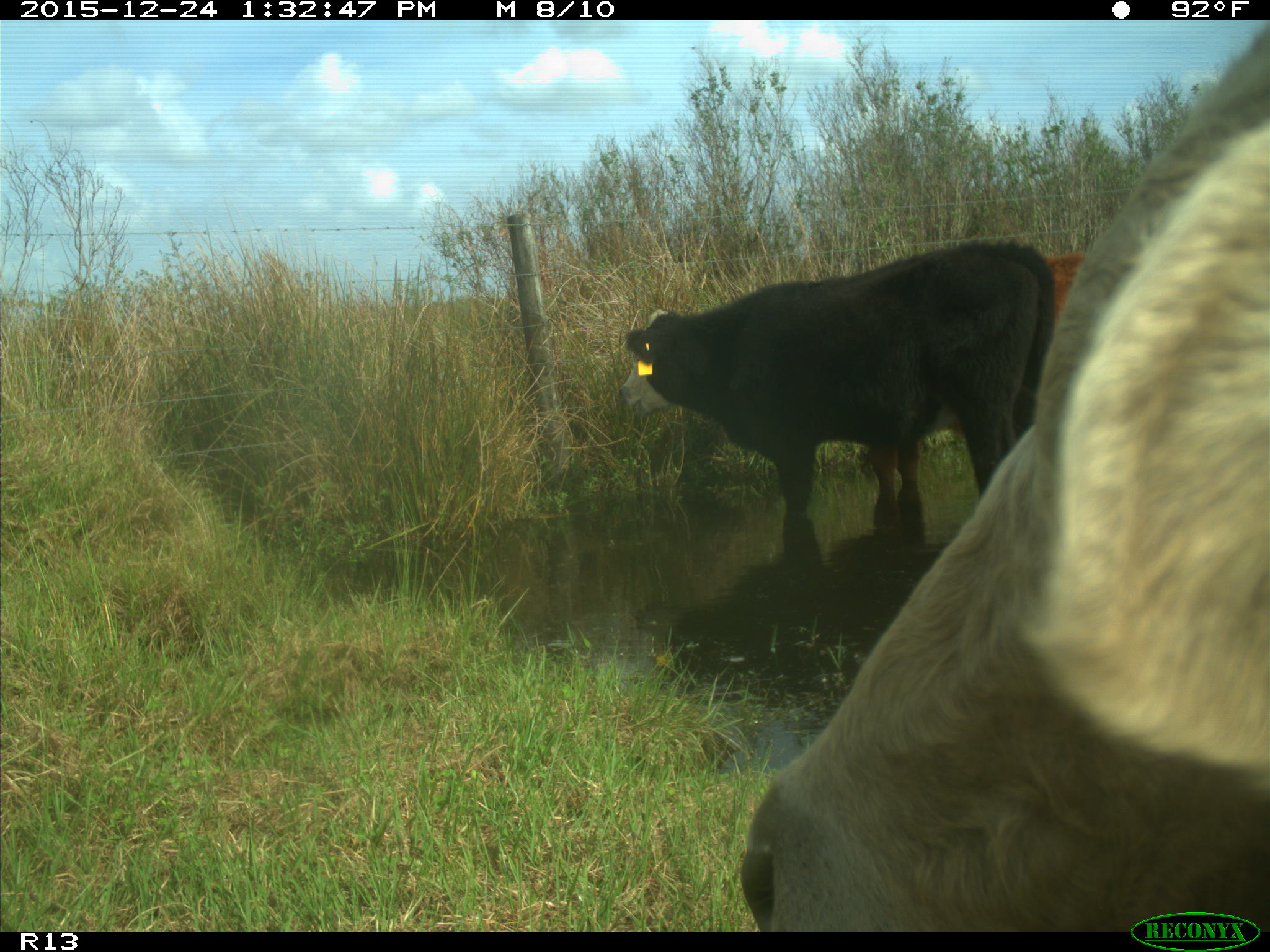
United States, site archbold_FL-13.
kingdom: Animalia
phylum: Chordata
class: Mammalia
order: Artiodactyla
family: Bovidae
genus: Bos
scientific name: Bos taurus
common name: domestic cow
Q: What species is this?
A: Bos taurus (domestic cow).